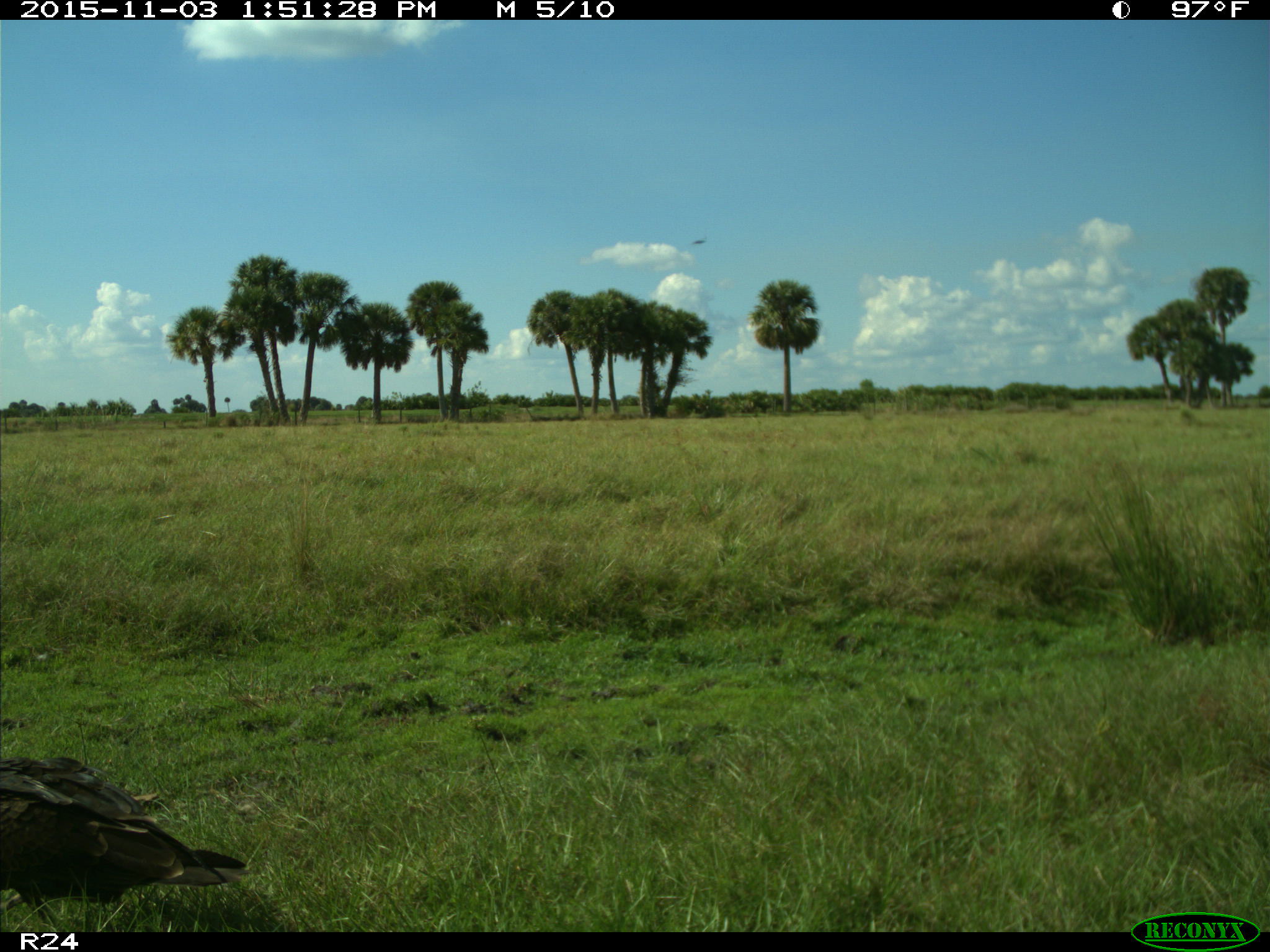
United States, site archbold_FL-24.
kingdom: Animalia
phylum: Chordata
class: Aves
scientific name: Aves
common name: birds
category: unidentified bird